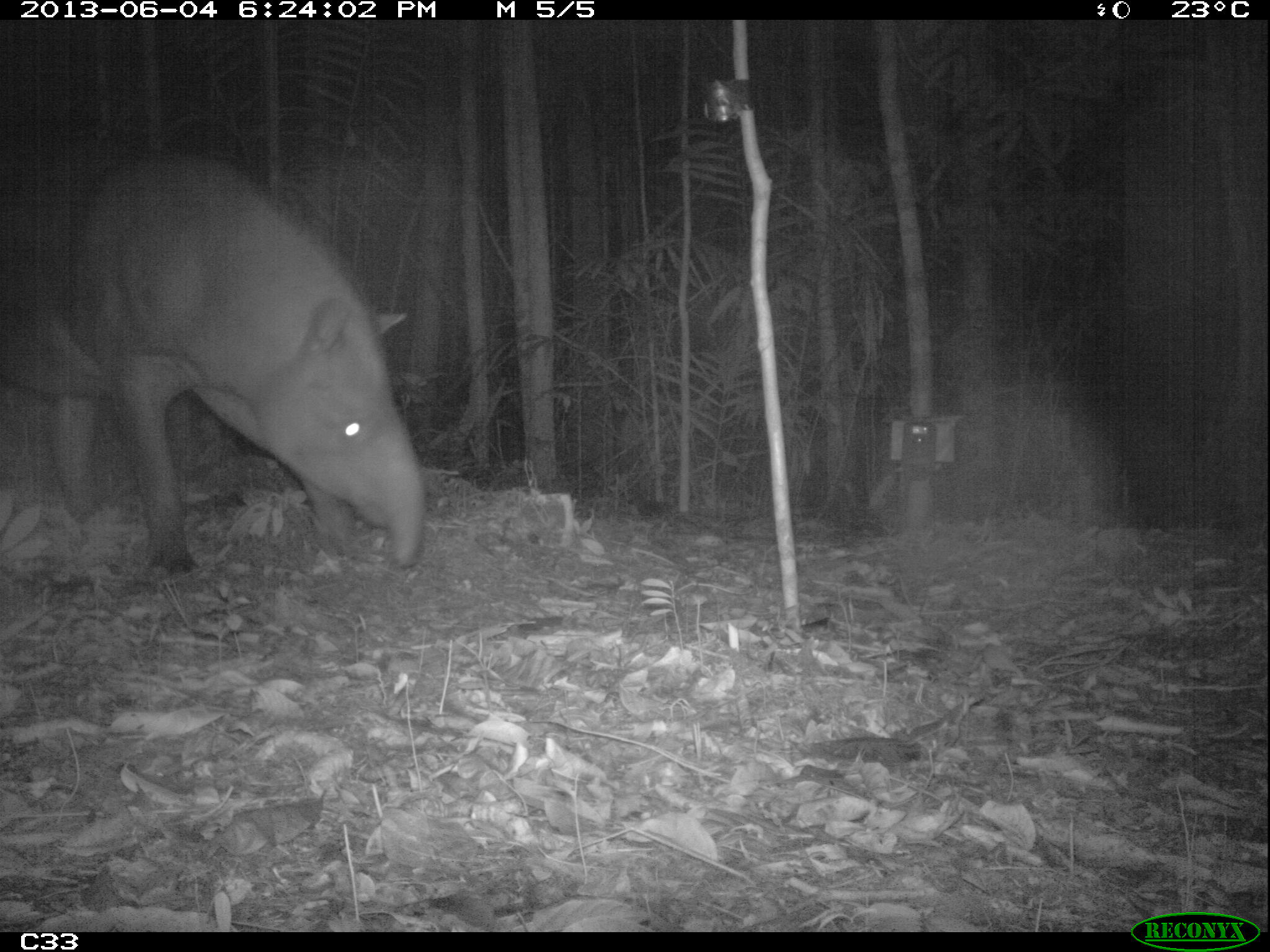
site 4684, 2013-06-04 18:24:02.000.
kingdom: Animalia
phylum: Chordata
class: Mammalia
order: Perissodactyla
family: Tapiridae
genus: Tapirus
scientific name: Tapirus terrestris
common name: south american tapir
Tapirus terrestris (south american tapir), count 1, age adult.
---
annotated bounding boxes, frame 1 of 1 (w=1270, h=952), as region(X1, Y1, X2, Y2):
tapirus terrestris: region(6, 152, 423, 570)